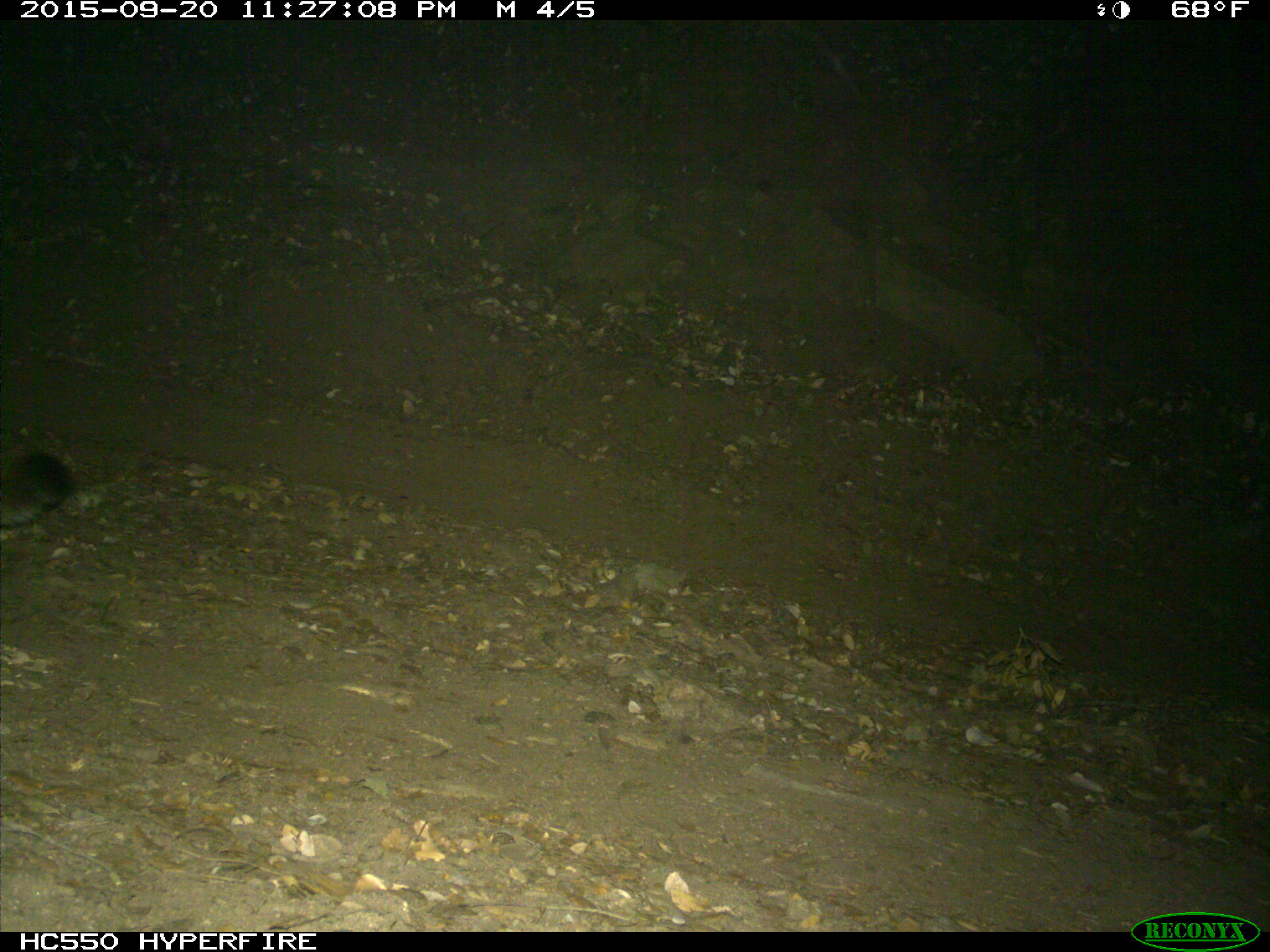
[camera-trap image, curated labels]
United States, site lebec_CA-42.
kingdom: Animalia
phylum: Chordata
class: Mammalia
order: Carnivora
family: Felidae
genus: Puma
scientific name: Puma concolor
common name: mountain lion